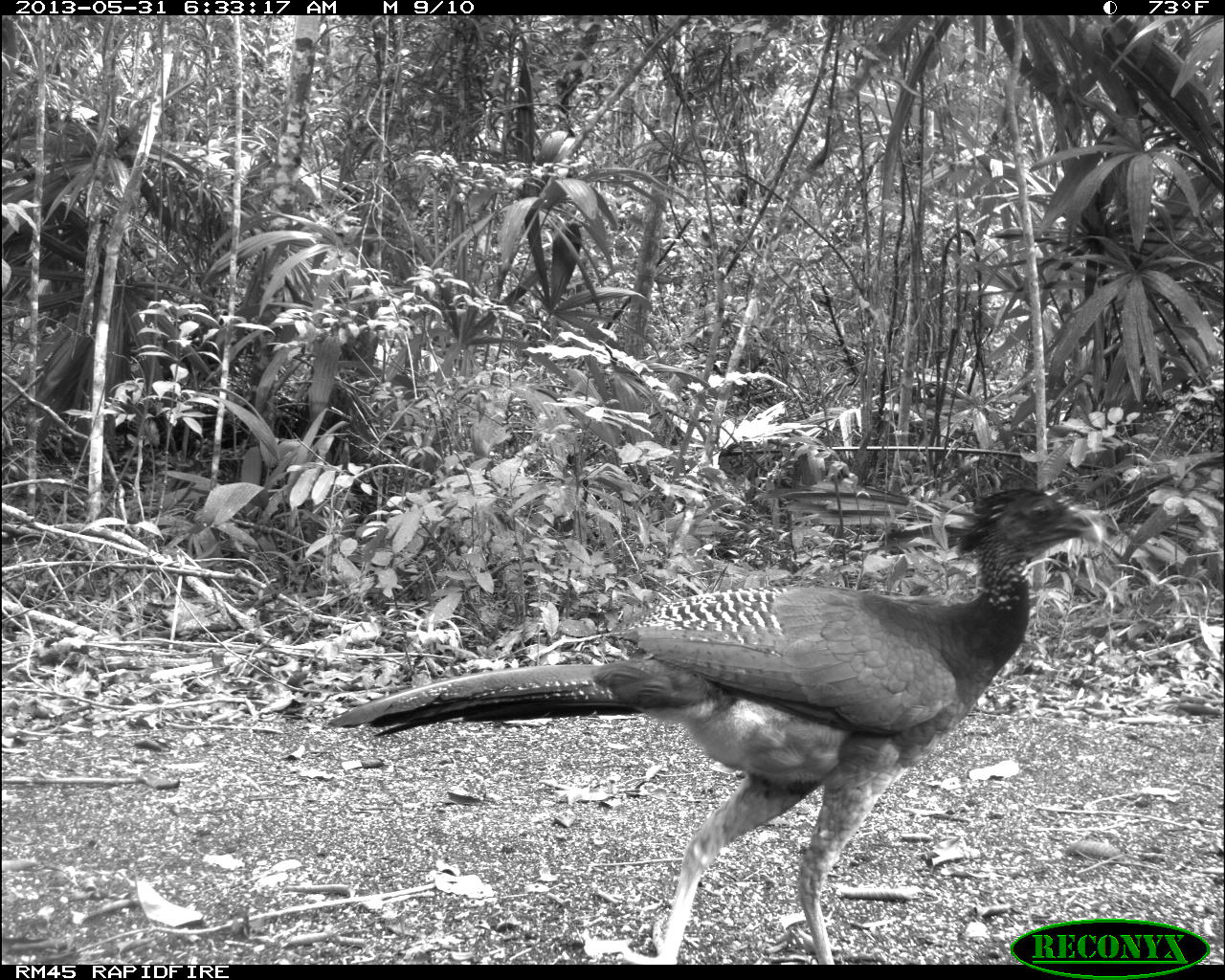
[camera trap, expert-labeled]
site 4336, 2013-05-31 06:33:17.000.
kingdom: Animalia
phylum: Chordata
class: Aves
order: Galliformes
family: Cracidae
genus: Crax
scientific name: Crax rubra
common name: great curassow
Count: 1.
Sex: female.